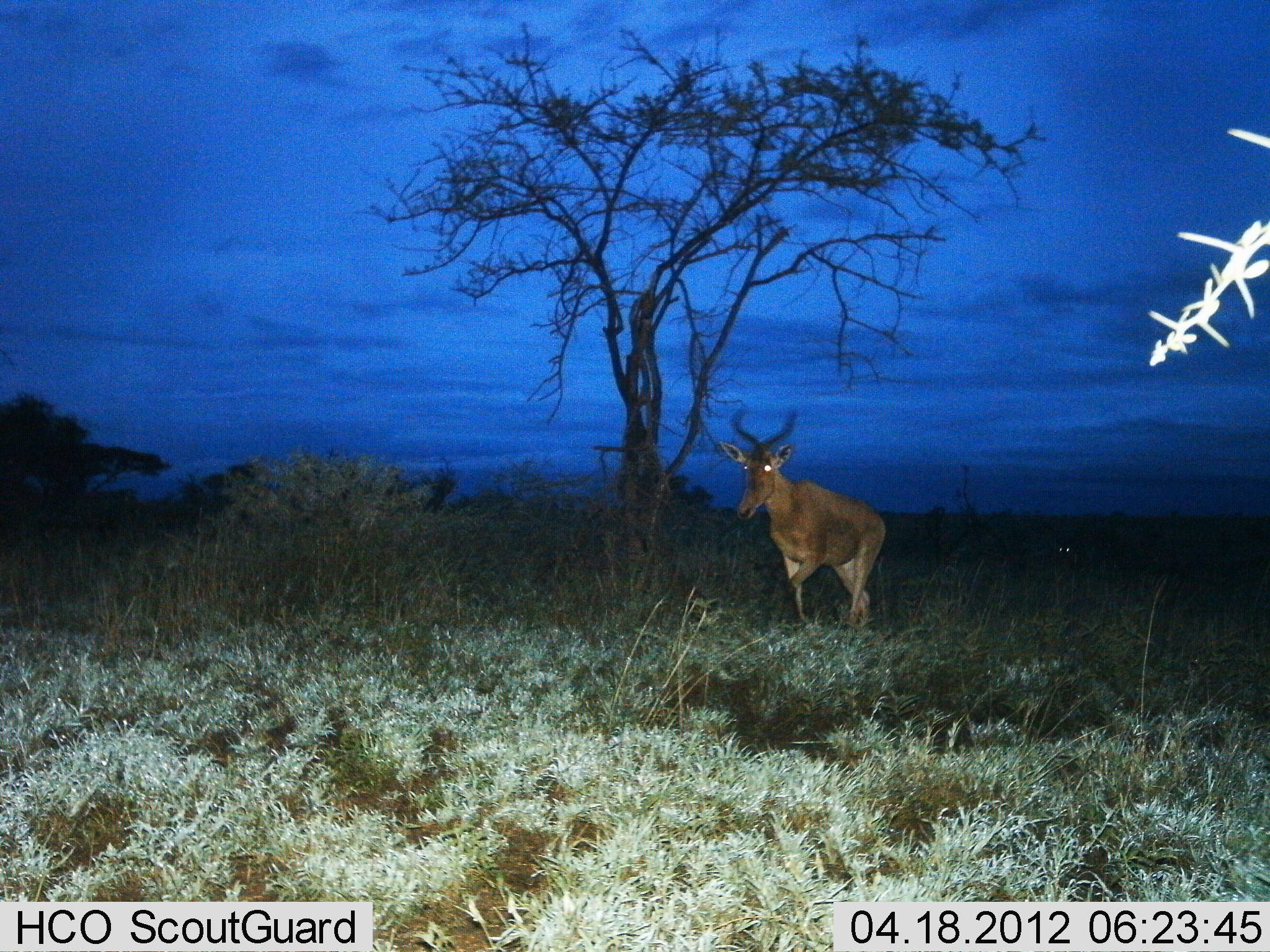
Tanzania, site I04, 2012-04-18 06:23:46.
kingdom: Animalia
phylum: Chordata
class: Mammalia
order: Artiodactyla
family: Bovidae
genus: Alcelaphus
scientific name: Alcelaphus buselaphus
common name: hartebeest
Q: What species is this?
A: Hartebeest (Alcelaphus buselaphus).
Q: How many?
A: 1.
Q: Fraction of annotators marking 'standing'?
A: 19%.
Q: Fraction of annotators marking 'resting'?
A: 0%.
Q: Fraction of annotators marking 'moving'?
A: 81%.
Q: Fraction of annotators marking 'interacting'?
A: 0%.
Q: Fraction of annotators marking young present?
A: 0%.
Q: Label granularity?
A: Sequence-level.